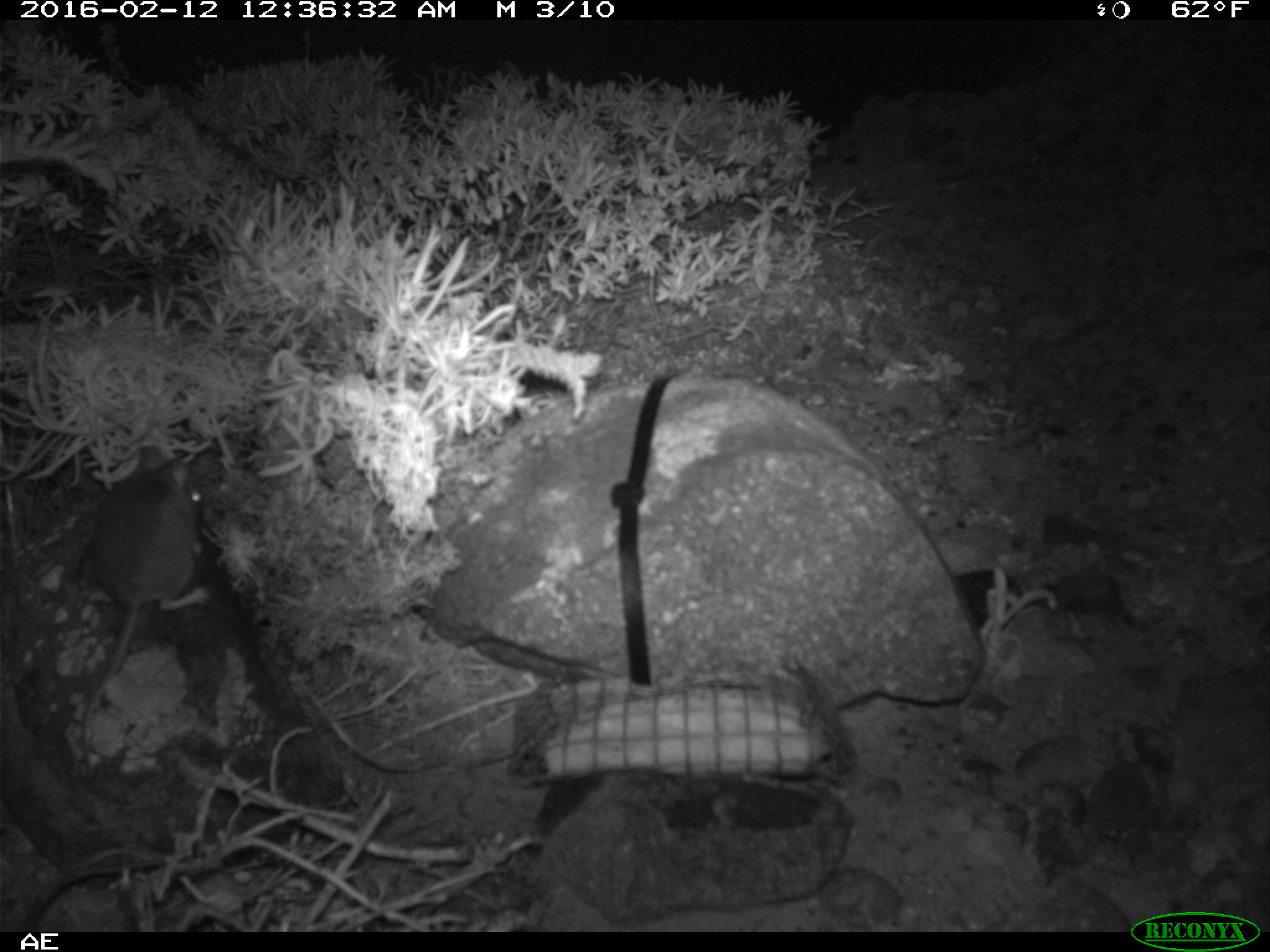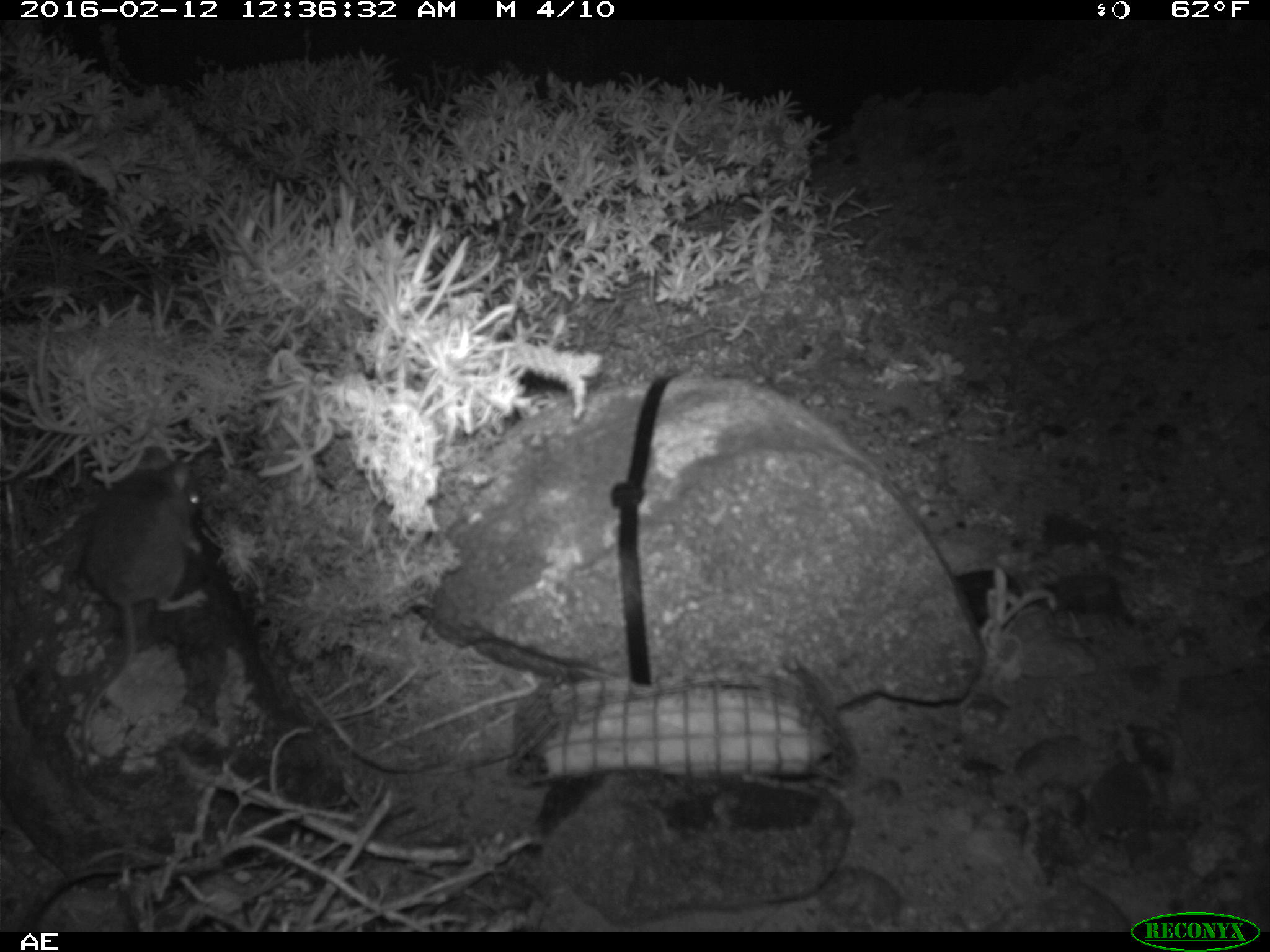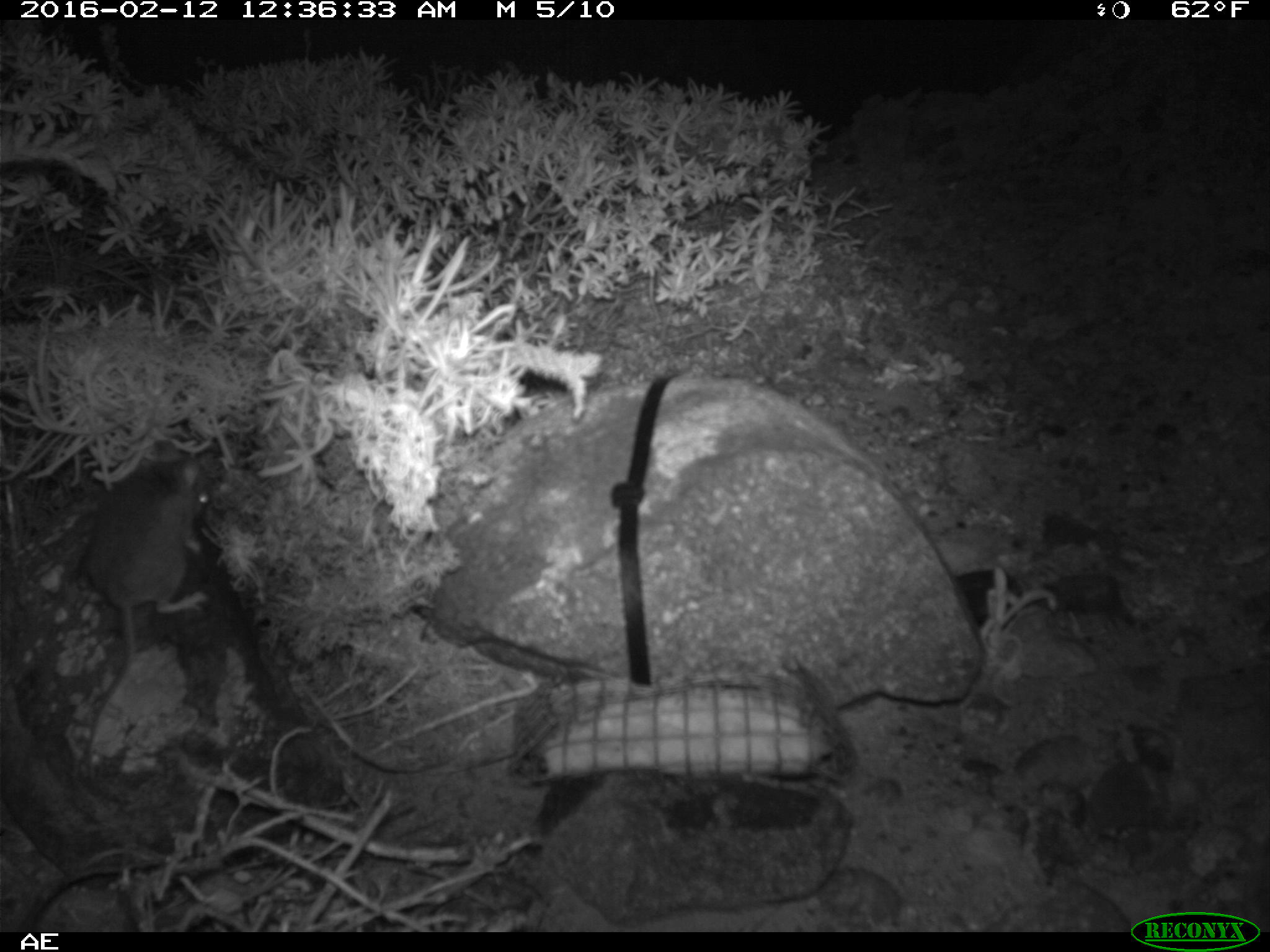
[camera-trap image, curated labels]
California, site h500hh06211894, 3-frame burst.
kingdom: Animalia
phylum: Chordata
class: Mammalia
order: Rodentia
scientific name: Rodentia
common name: rodent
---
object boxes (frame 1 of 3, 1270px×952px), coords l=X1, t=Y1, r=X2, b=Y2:
rodent: l=78, t=443, r=208, b=757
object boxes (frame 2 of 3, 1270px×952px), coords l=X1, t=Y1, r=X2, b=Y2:
rodent: l=79, t=446, r=210, b=757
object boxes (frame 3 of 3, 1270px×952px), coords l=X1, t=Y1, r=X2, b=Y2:
rodent: l=69, t=439, r=214, b=787